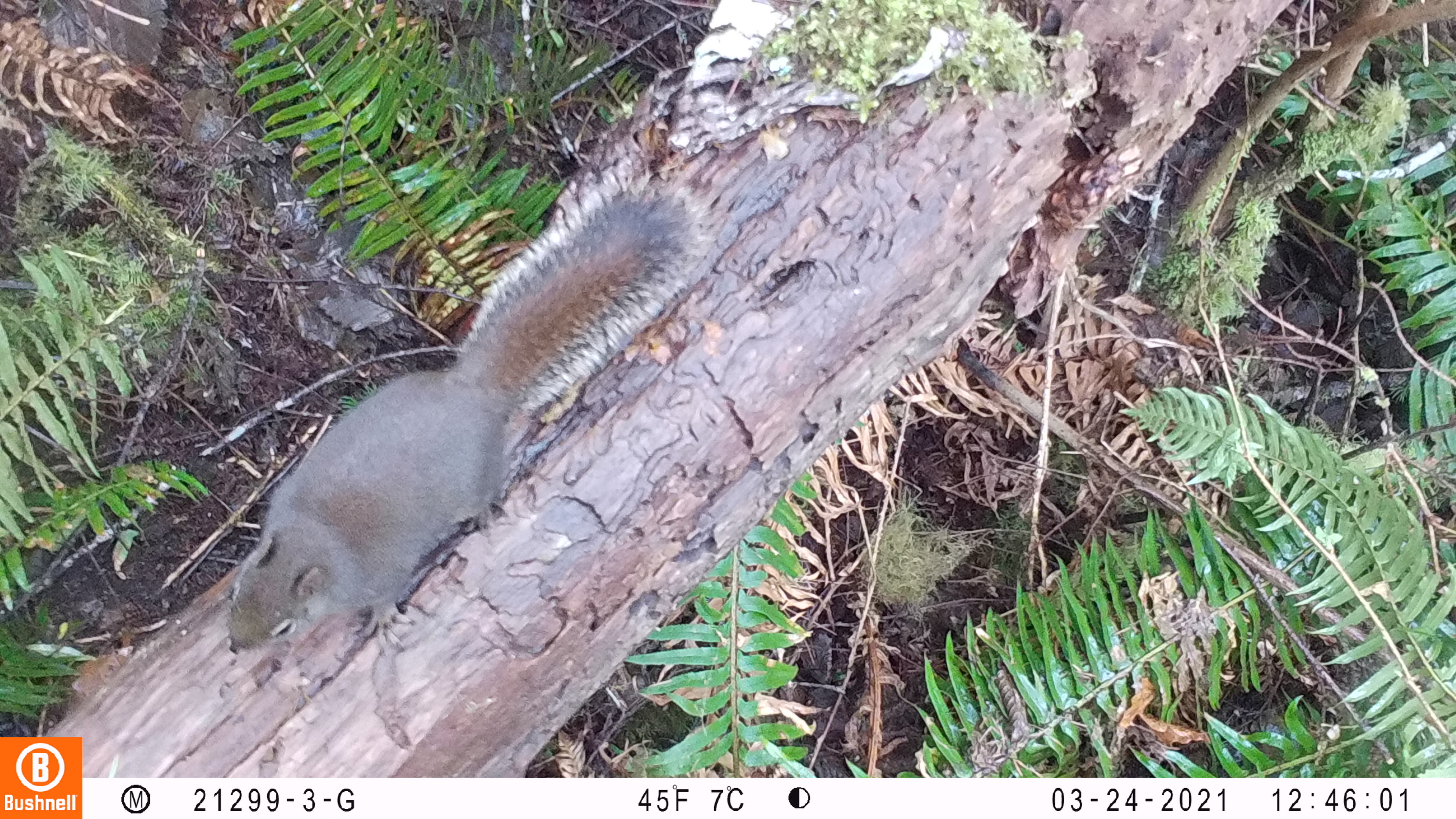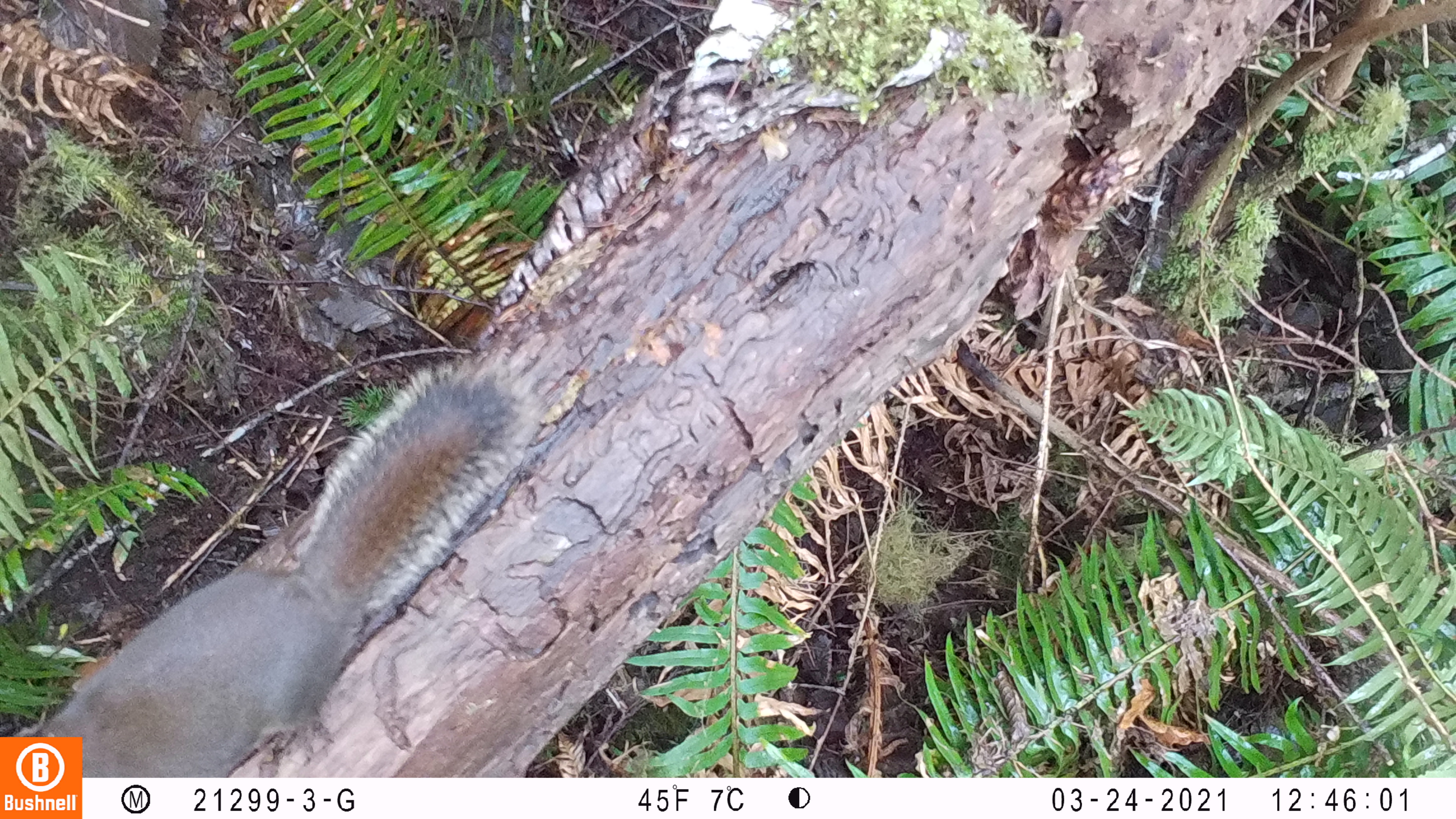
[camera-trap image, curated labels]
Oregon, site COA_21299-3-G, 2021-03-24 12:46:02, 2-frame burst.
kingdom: Animalia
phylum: Chordata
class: Mammalia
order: Rodentia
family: Sciuridae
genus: Tamiasciurus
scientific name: Tamiasciurus douglasii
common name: douglas squirrel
Douglas squirrel (Tamiasciurus douglasii).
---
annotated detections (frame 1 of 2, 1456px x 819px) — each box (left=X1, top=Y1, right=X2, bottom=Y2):
douglas squirrel: (left=217, top=162, right=702, bottom=668)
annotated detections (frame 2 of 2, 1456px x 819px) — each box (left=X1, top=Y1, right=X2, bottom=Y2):
douglas squirrel: (left=89, top=344, right=550, bottom=774)